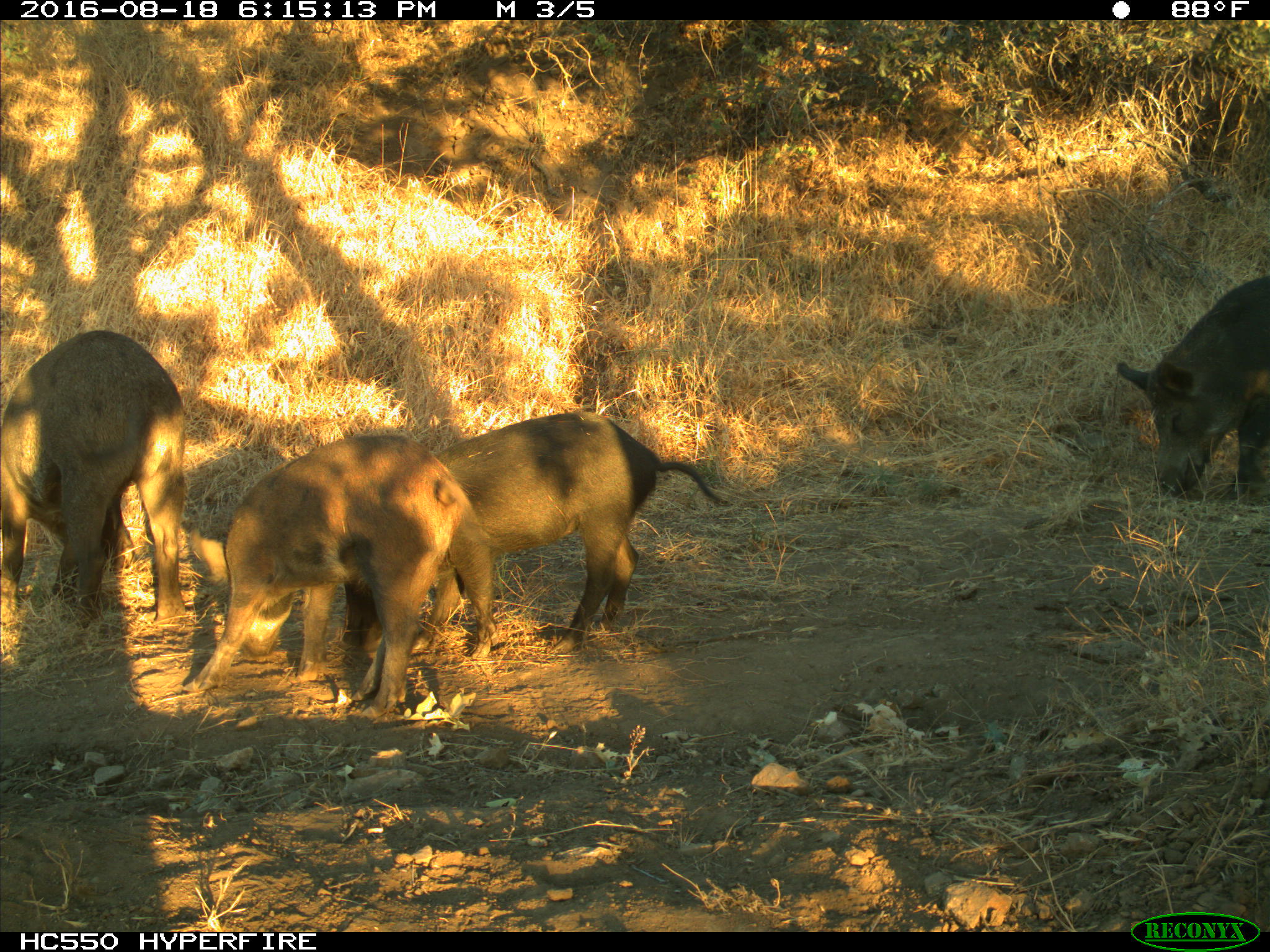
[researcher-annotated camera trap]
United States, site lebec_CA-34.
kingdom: Animalia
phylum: Chordata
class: Mammalia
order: Artiodactyla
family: Suidae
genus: Sus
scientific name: Sus scrofa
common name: wild boar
Sus scrofa (wild boar).